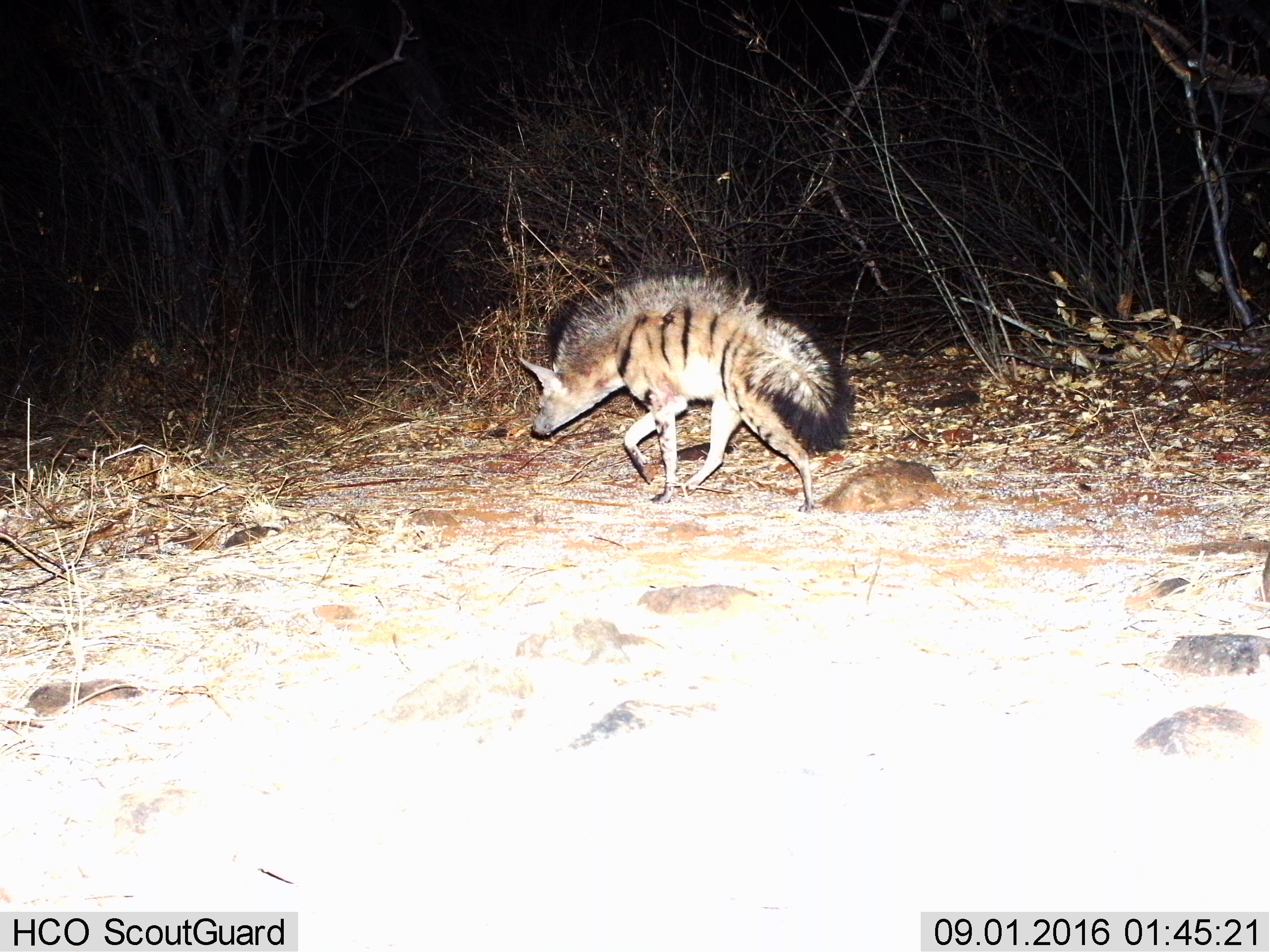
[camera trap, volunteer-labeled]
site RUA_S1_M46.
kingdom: Animalia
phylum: Chordata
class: Mammalia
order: Carnivora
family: Hyaenidae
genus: Proteles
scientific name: Proteles cristatus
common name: aardwolf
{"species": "aardwolf (Proteles cristatus)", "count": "1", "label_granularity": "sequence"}